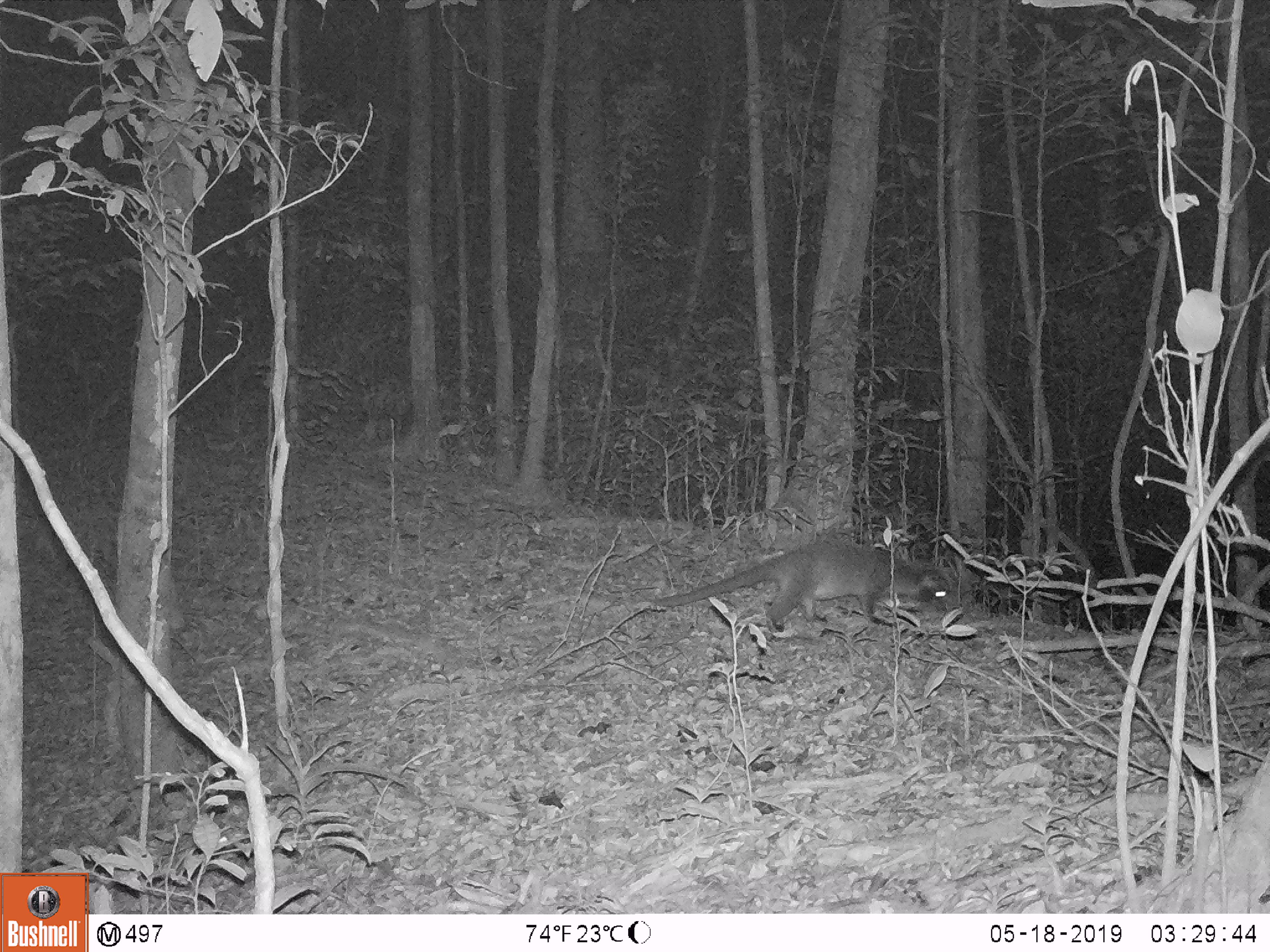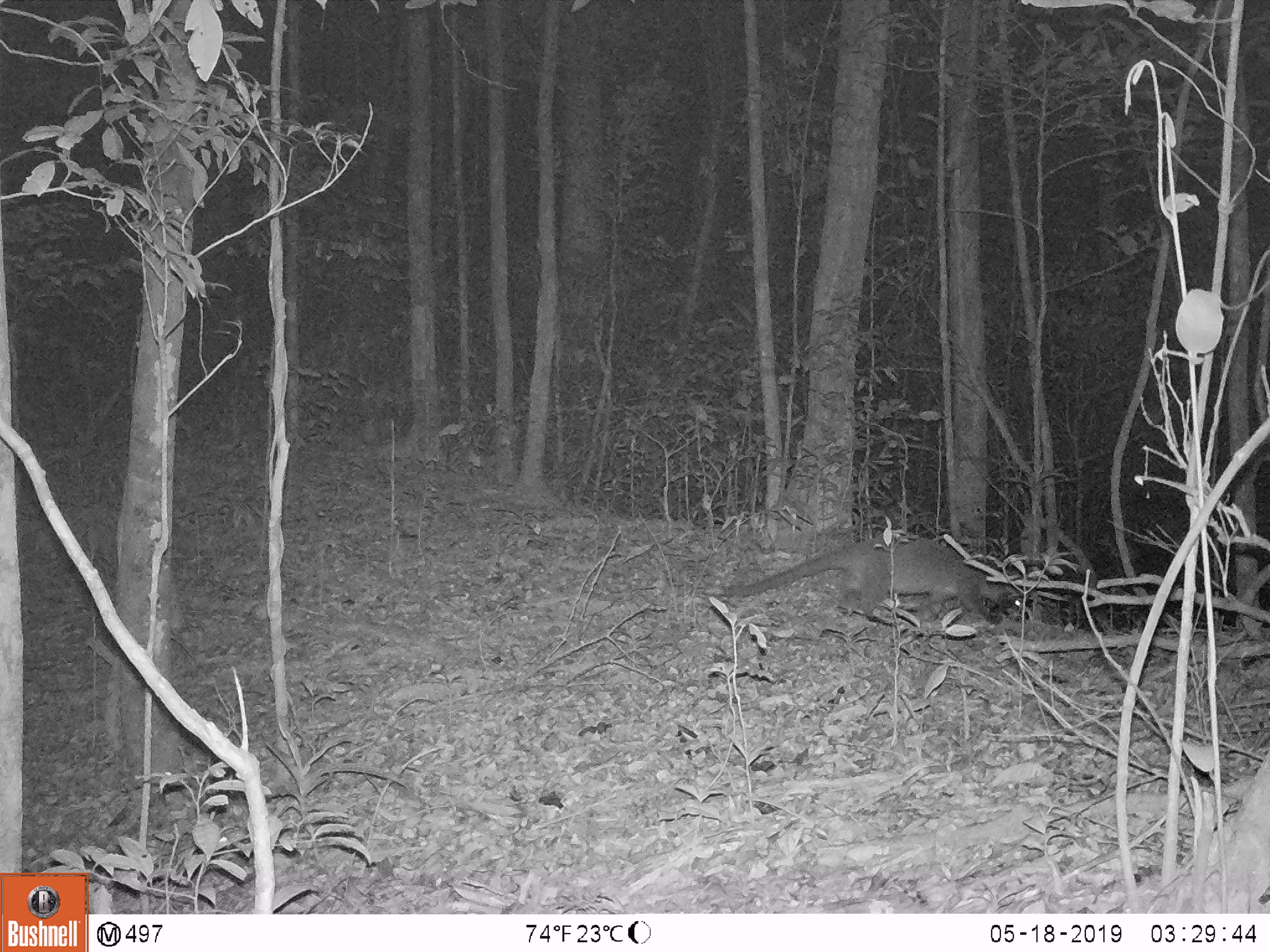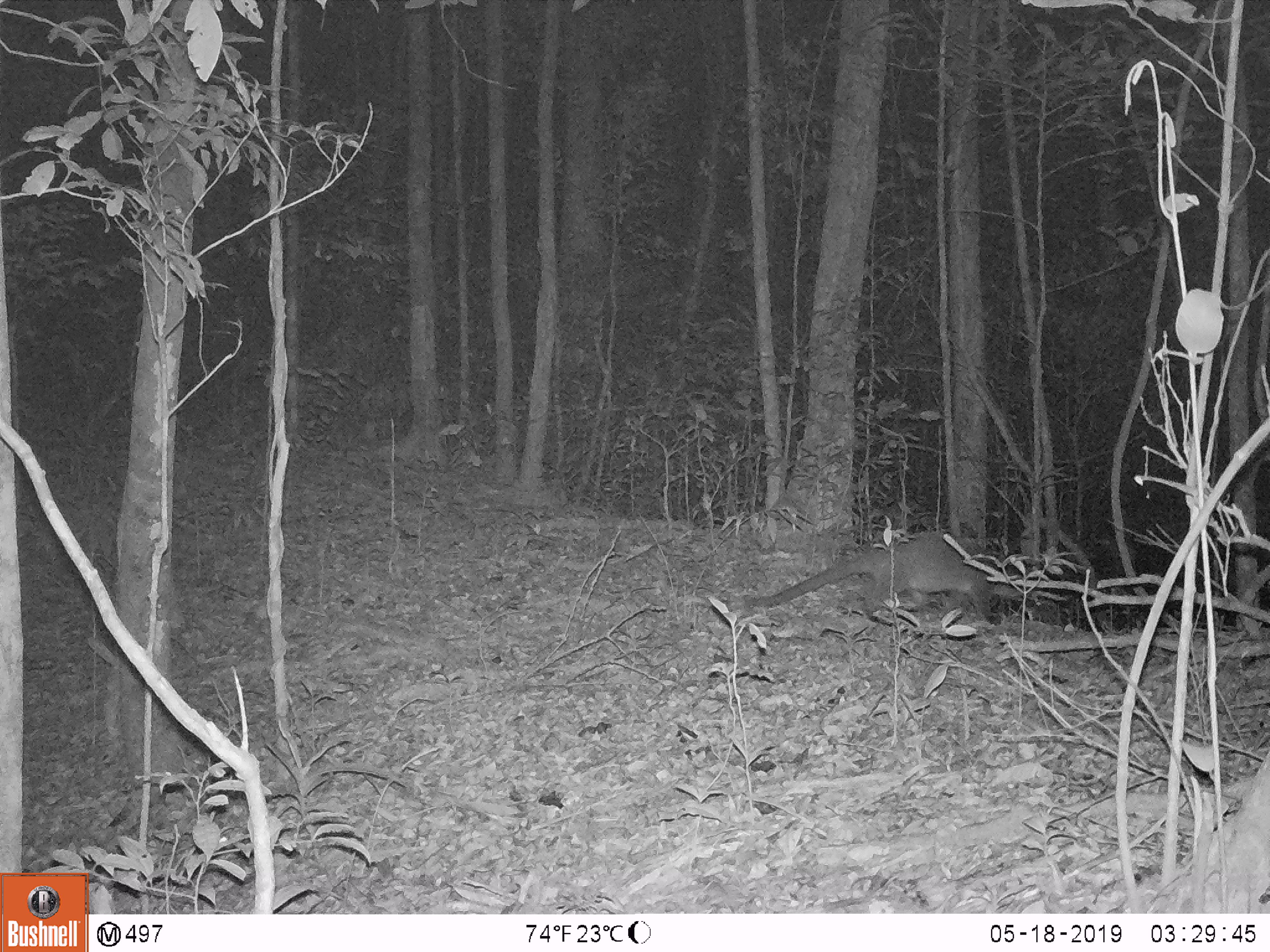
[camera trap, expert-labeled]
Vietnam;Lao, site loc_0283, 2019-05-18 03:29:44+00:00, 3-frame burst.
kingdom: Animalia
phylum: Chordata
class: Mammalia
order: Carnivora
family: Viverridae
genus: Paguma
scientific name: Paguma larvata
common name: masked palm civet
Masked palm civet (Paguma larvata). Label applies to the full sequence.